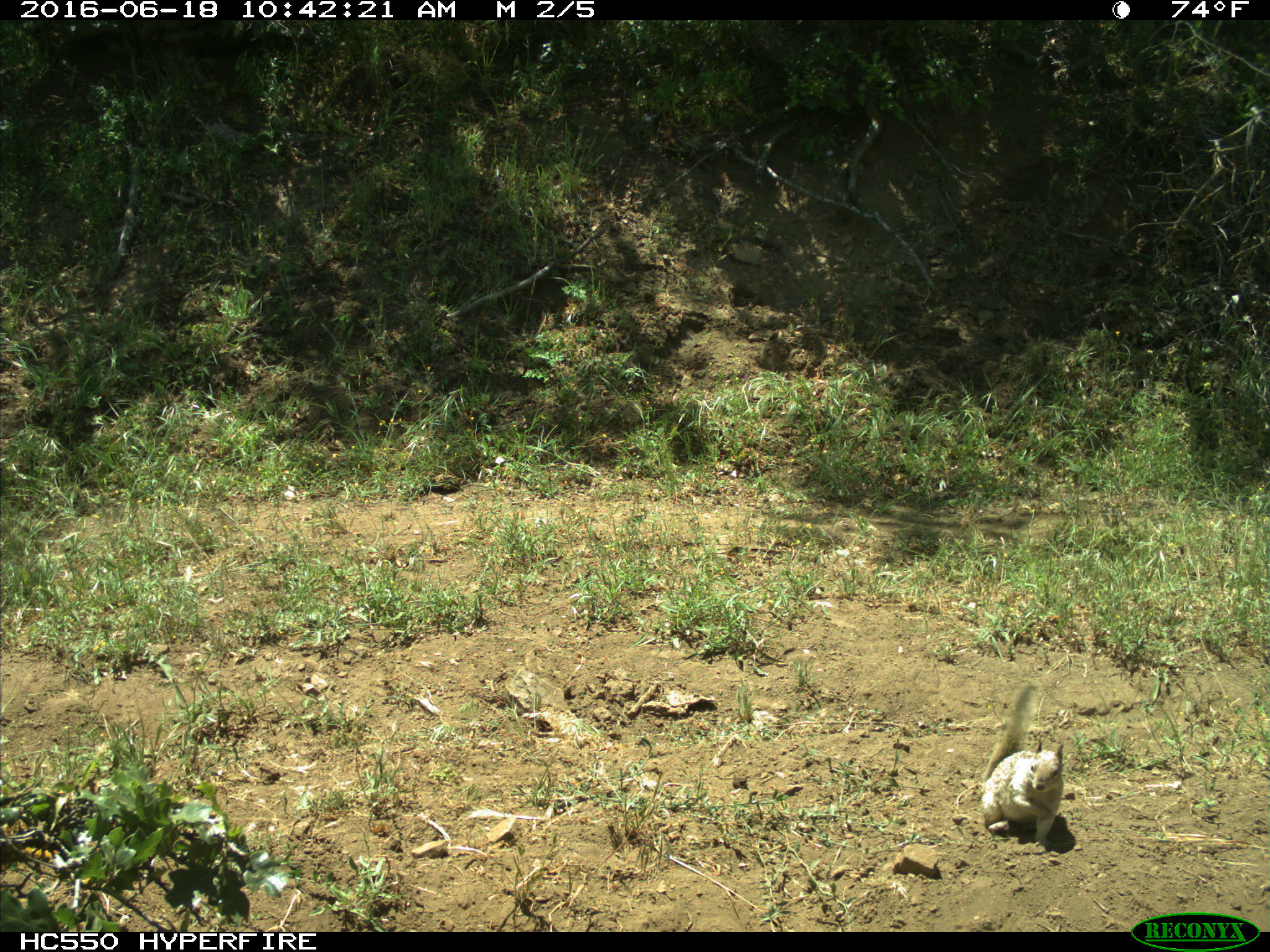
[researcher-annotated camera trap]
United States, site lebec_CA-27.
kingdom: Animalia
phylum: Chordata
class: Mammalia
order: Rodentia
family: Sciuridae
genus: Otospermophilus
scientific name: Otospermophilus beecheyi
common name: california ground squirrel